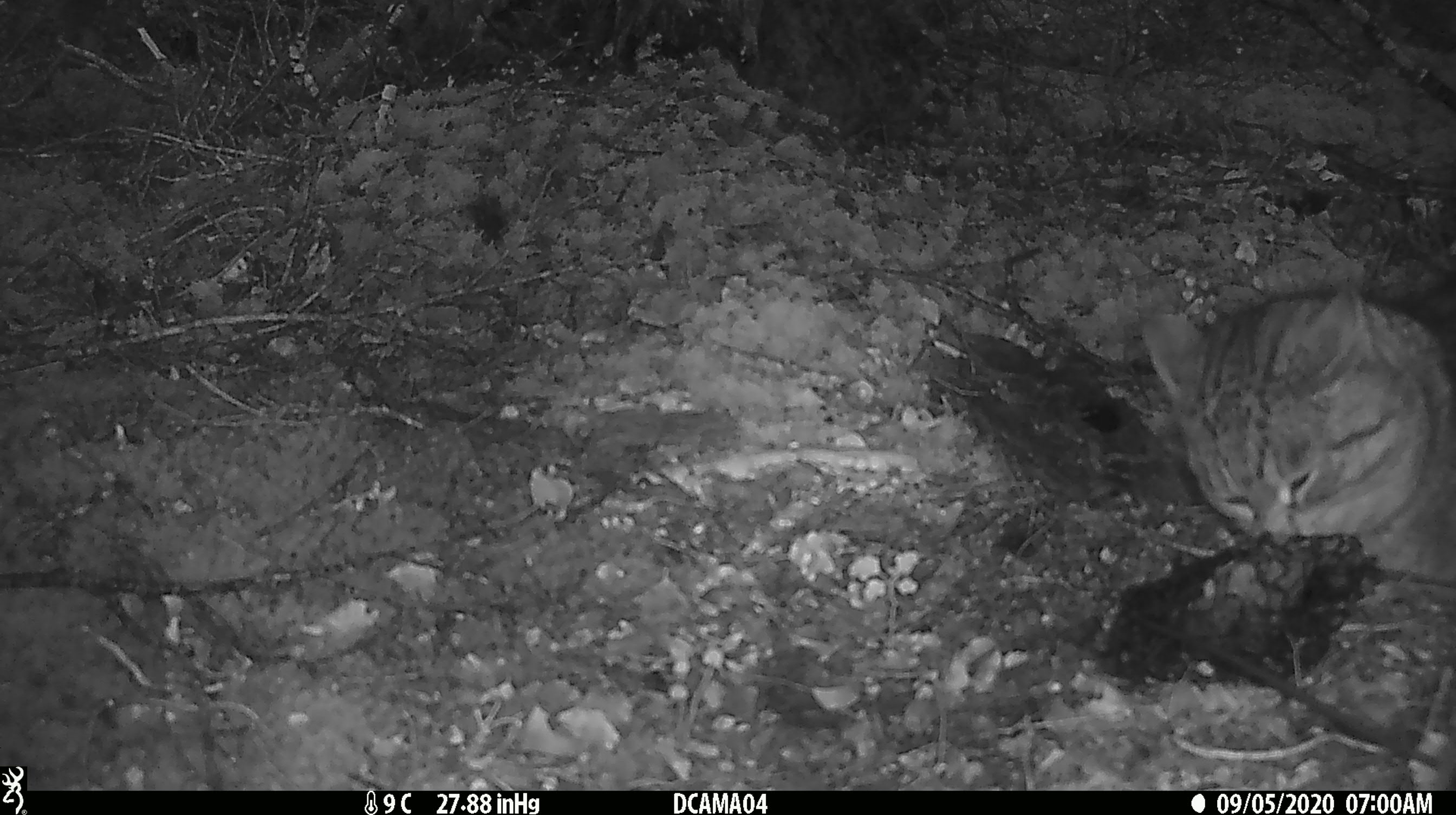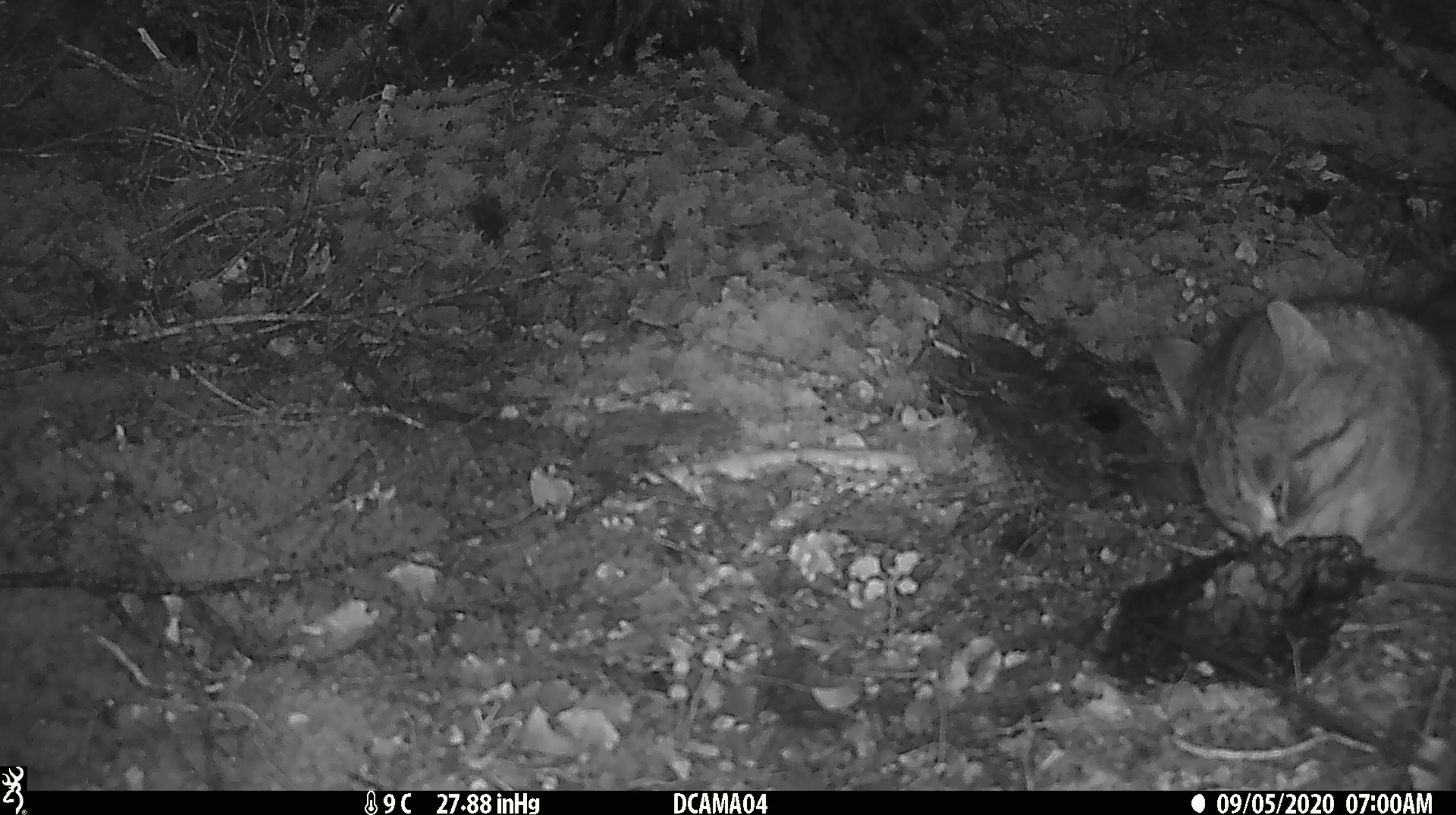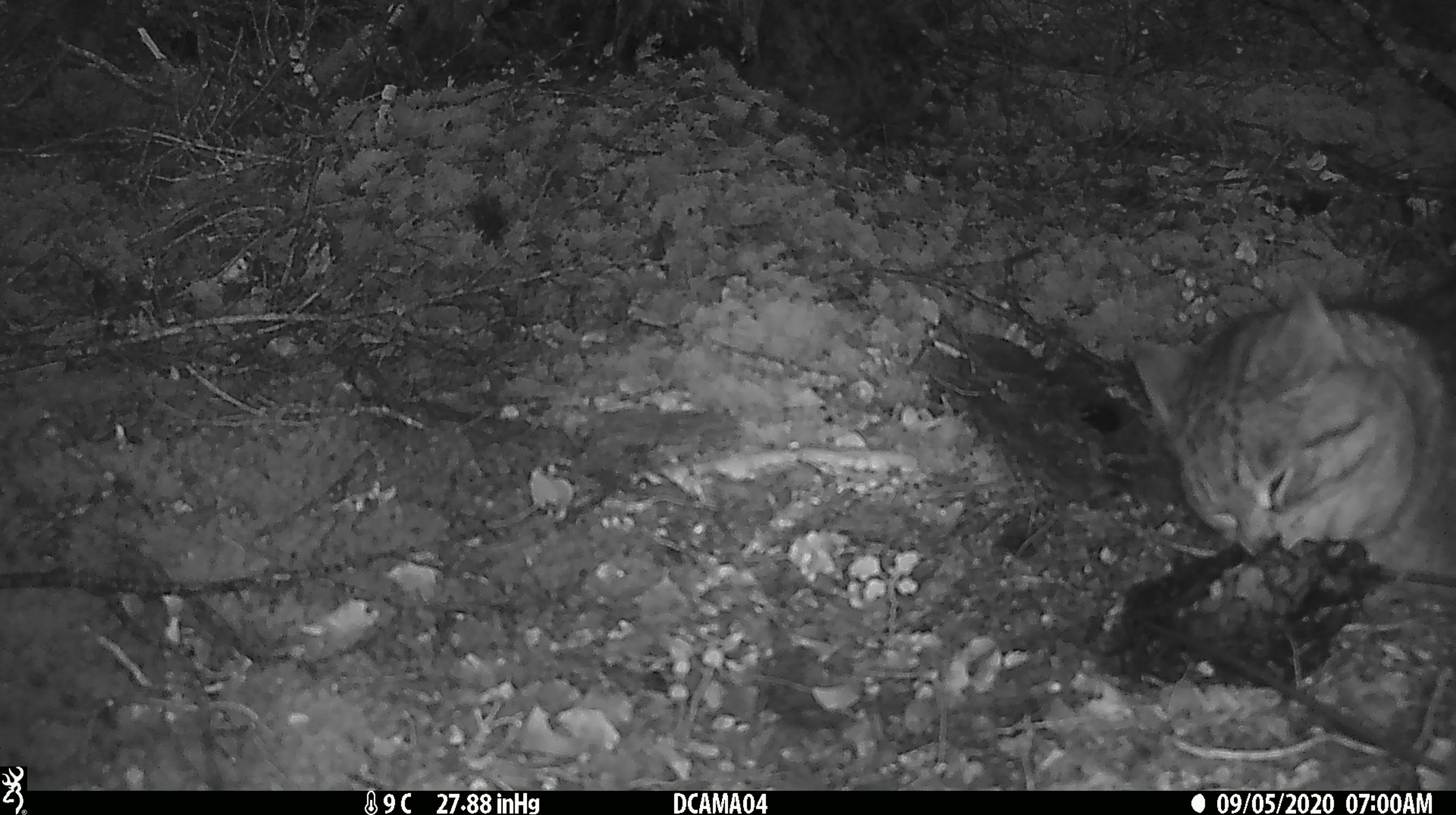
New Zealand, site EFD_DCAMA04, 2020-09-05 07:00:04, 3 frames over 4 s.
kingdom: Animalia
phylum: Chordata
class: Mammalia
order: Carnivora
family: Felidae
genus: Felis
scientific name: Felis catus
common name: domestic cat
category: cat